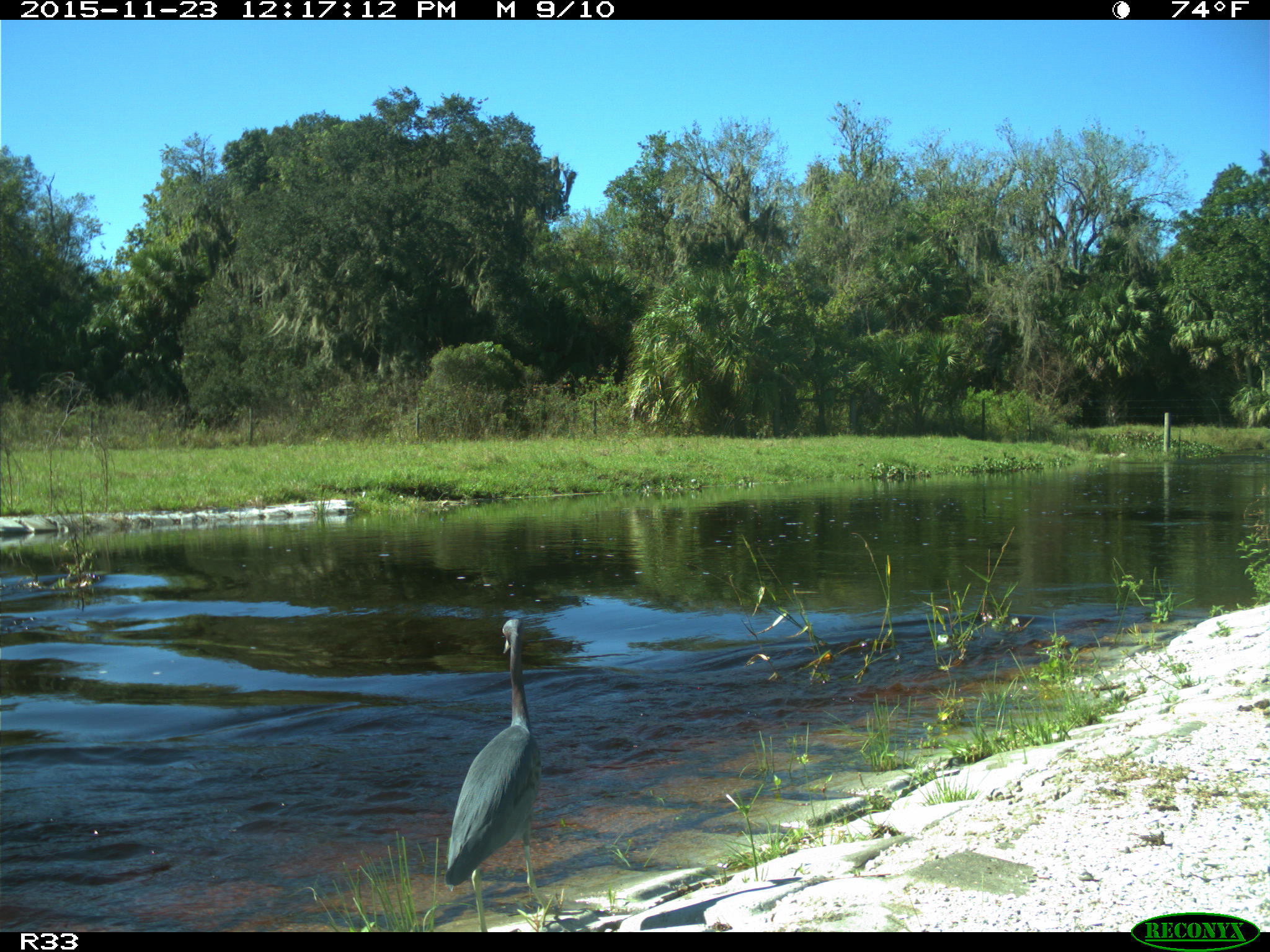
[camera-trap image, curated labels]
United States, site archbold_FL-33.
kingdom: Animalia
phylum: Chordata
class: Aves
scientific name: Aves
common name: birds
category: unidentified bird